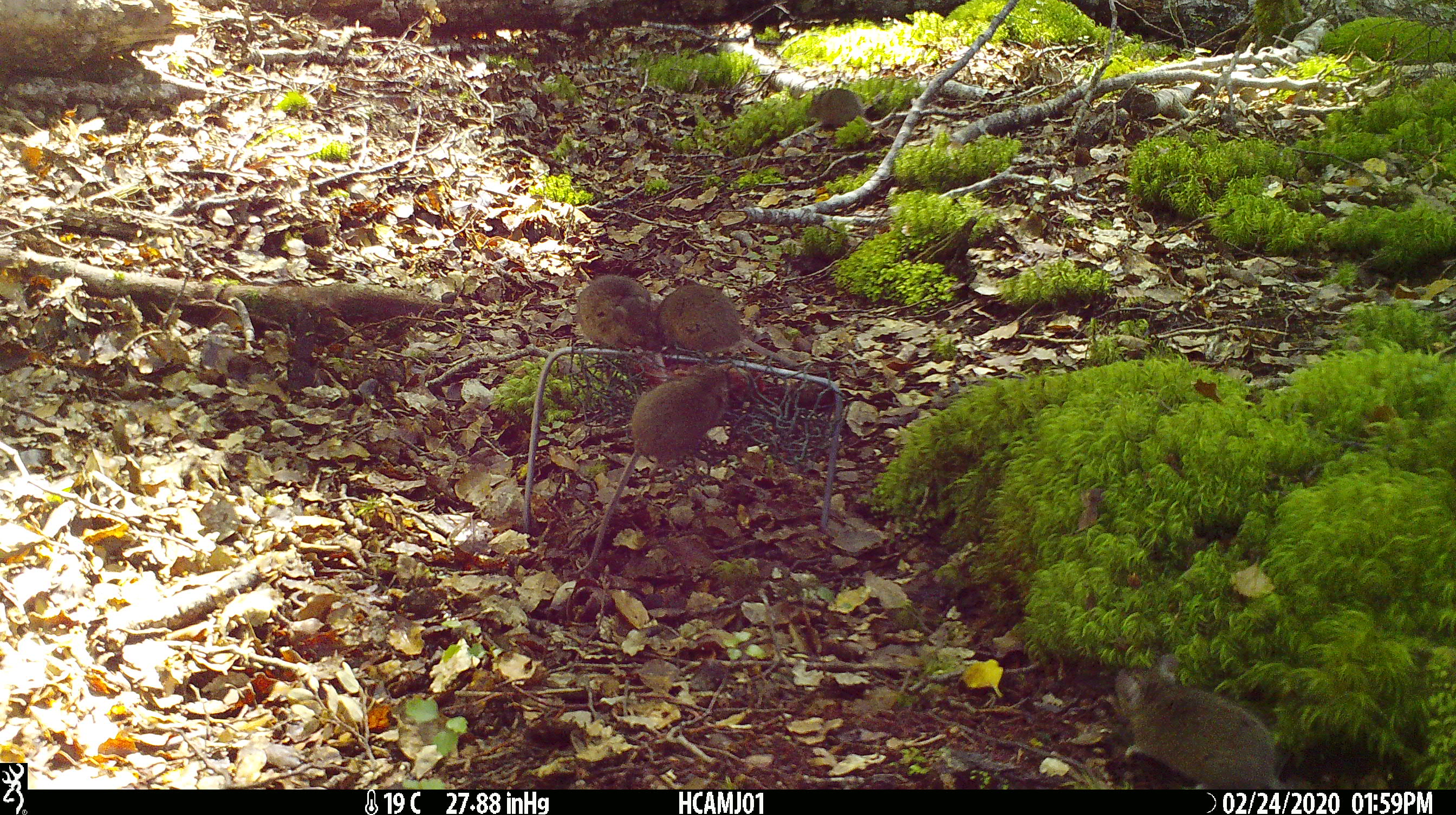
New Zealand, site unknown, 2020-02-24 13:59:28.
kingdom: Animalia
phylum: Chordata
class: Mammalia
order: Rodentia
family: Muridae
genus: Mus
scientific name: Mus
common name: mouse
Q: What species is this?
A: Mouse (Mus).